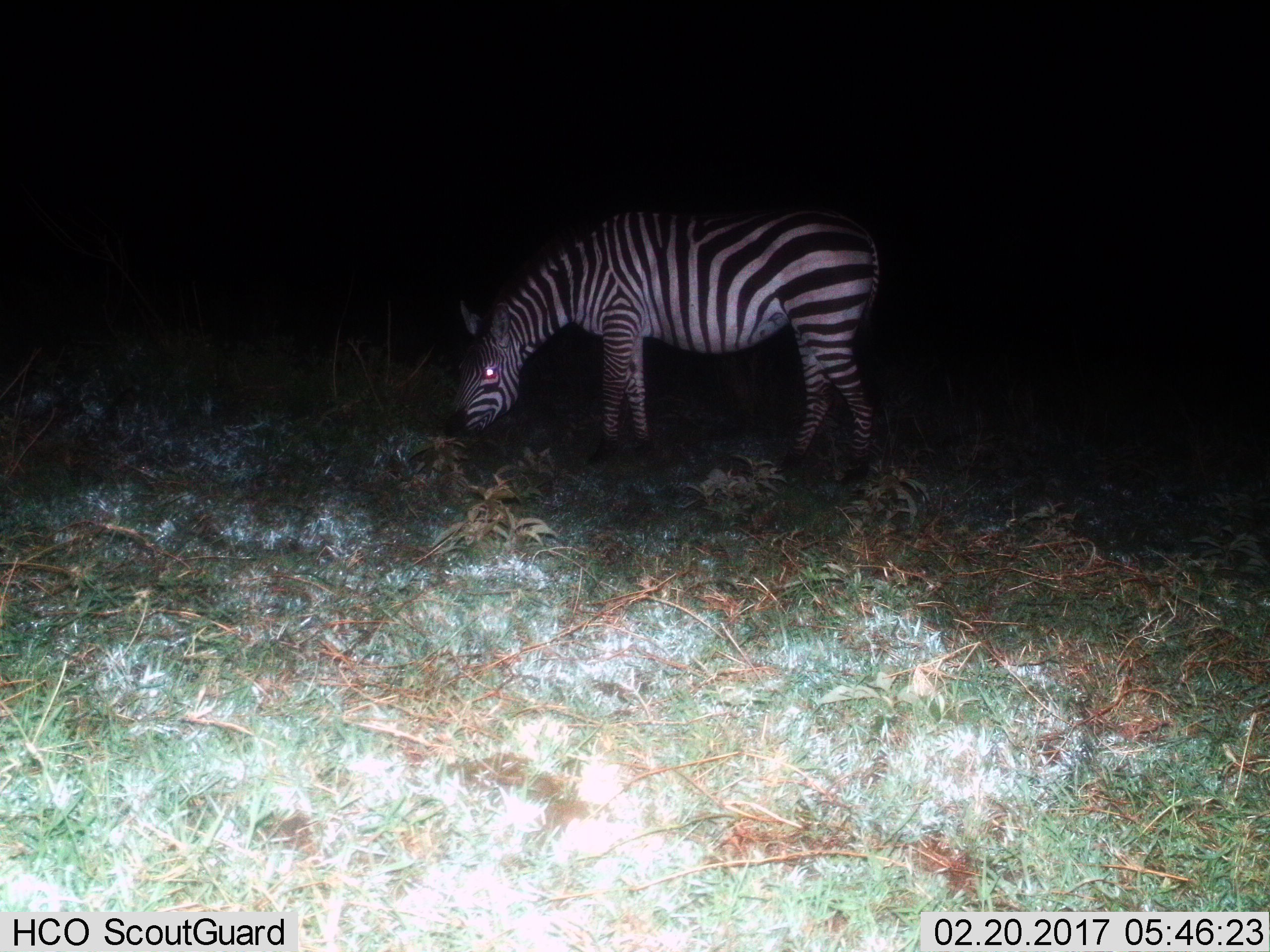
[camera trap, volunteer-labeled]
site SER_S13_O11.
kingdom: Animalia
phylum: Chordata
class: Mammalia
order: Perissodactyla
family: Equidae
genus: Equus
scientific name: Equus quagga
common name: plains zebra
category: zebraplains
Zebraplains (plains zebra) (Equus quagga), count 1. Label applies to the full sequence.